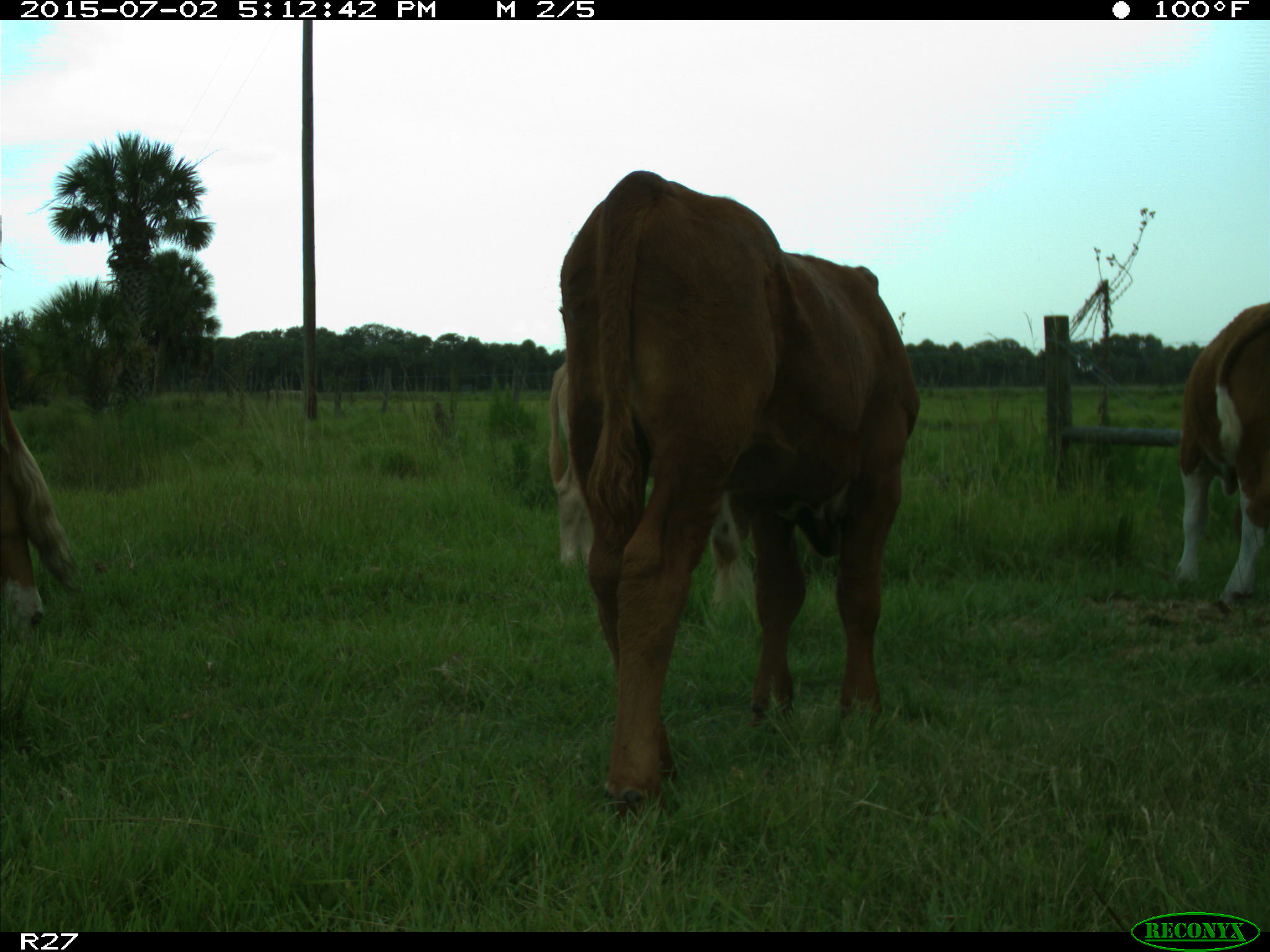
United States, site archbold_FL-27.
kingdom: Animalia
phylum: Chordata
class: Mammalia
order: Artiodactyla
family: Bovidae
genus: Bos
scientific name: Bos taurus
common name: domestic cow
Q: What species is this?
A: Bos taurus (domestic cow).